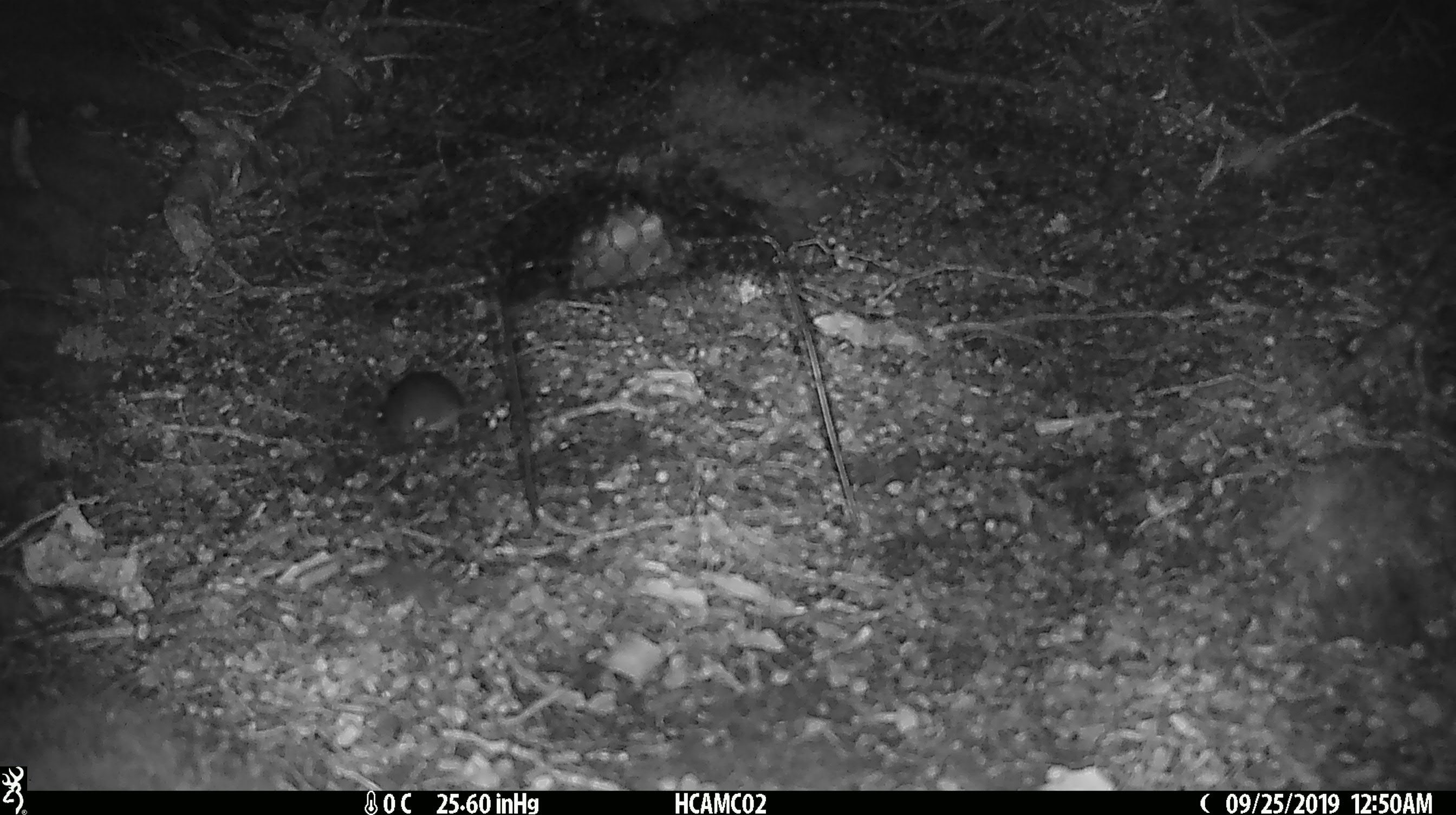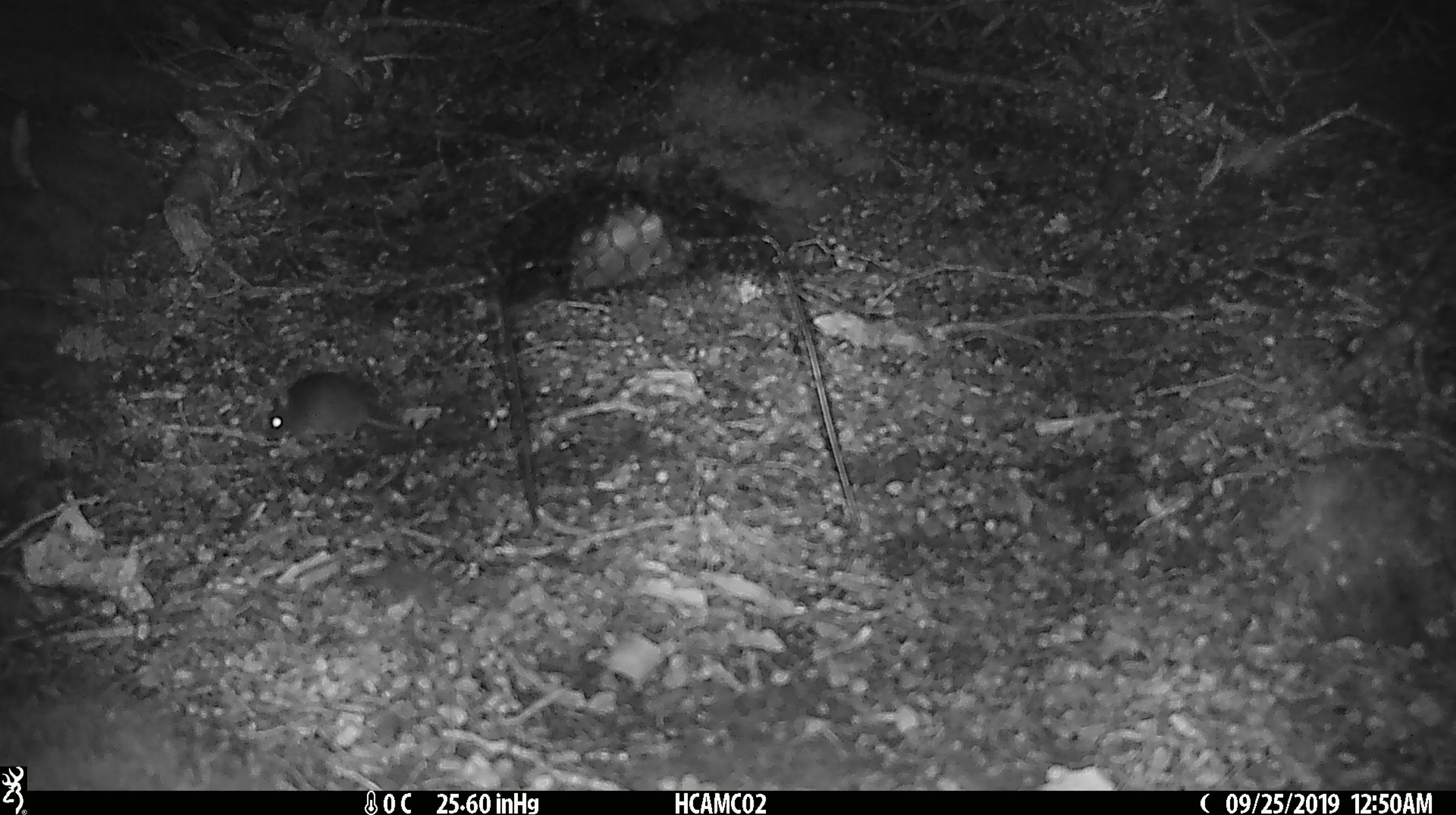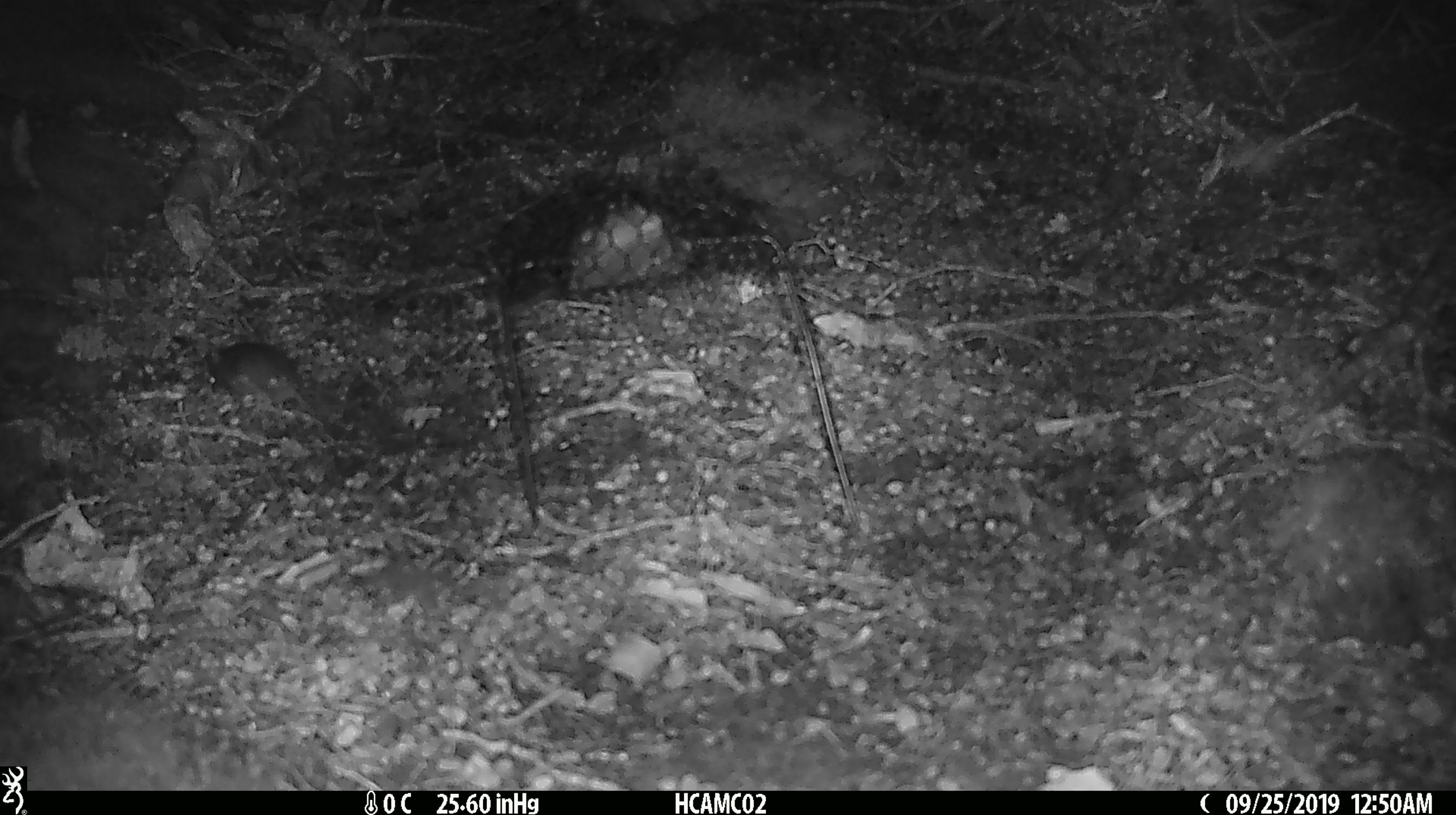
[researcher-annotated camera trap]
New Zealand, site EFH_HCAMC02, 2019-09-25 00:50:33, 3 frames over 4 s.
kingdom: Animalia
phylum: Chordata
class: Mammalia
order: Rodentia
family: Muridae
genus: Mus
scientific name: Mus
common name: mouse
Mouse (Mus).